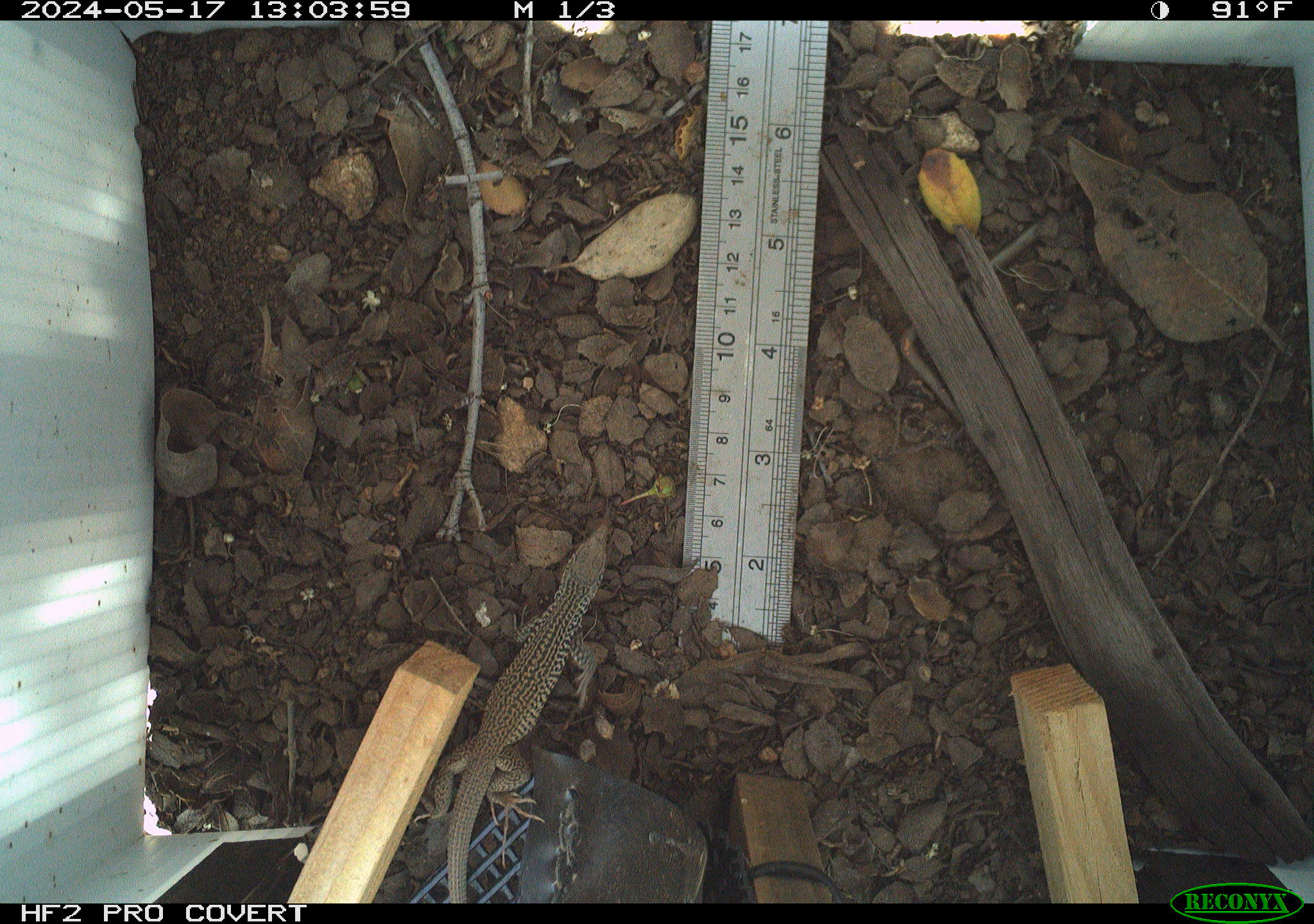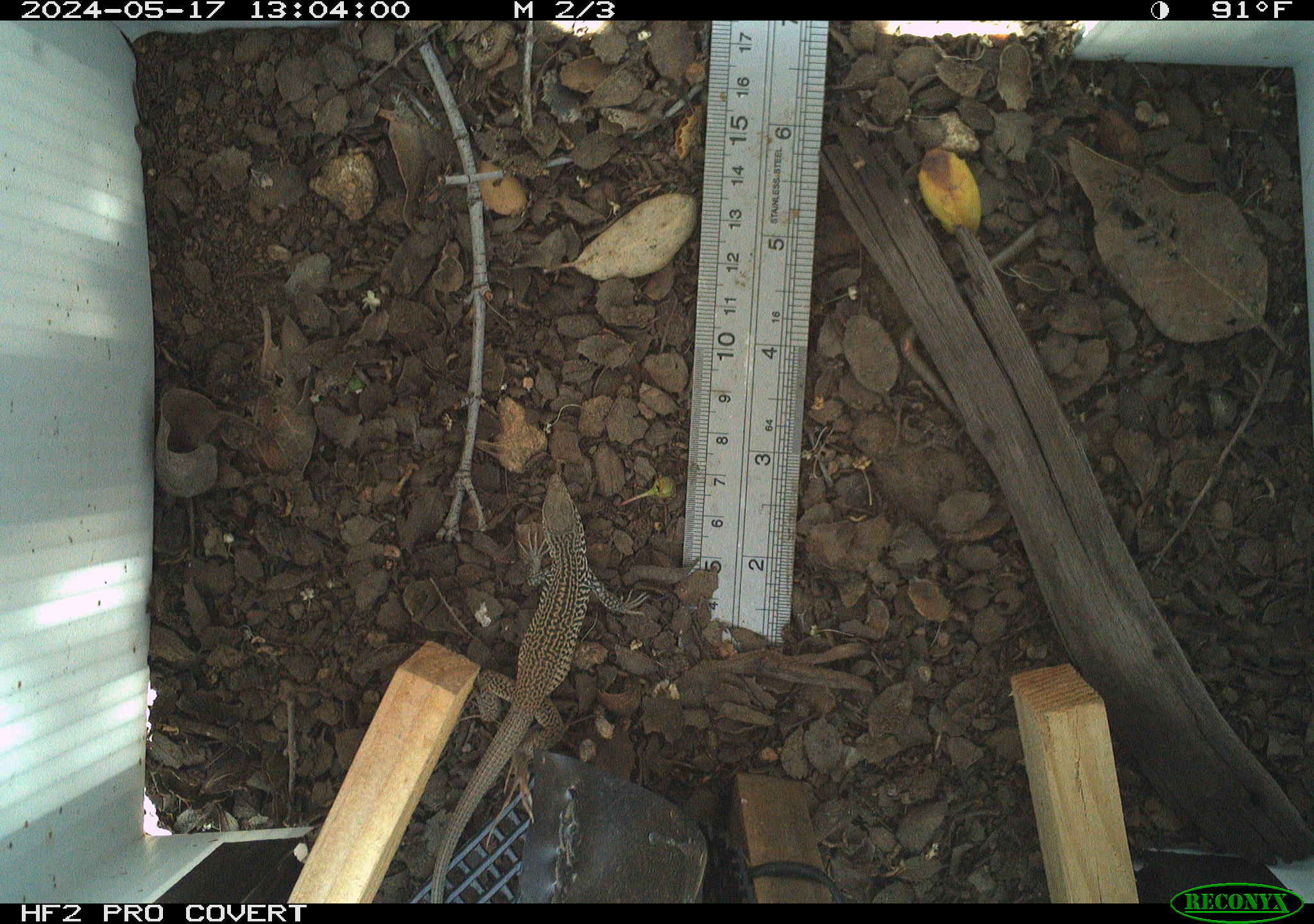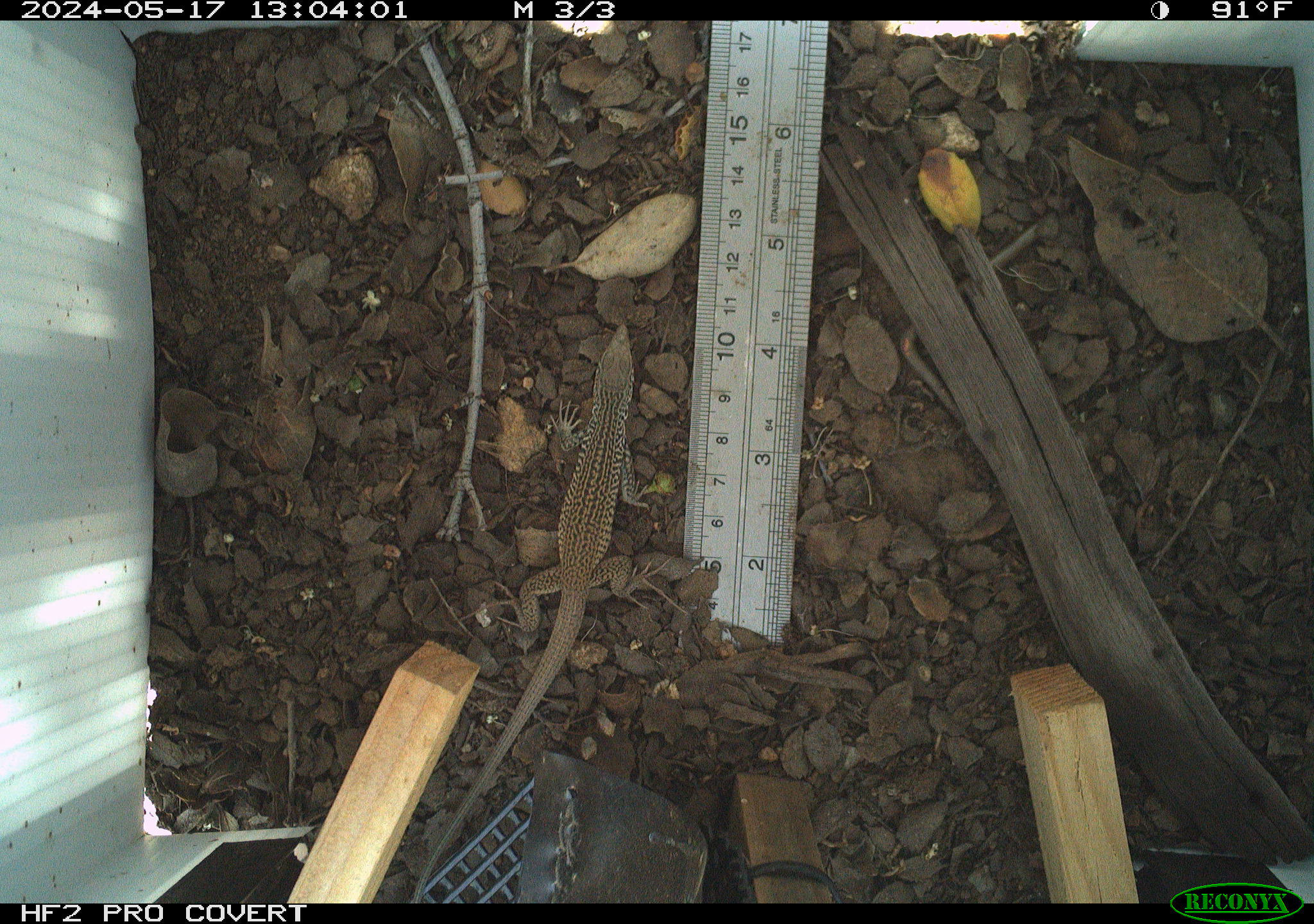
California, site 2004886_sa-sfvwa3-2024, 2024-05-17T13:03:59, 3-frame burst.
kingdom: Animalia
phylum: Chordata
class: Reptilia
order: Squamata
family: Teiidae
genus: Aspidoscelis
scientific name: Aspidoscelis tigris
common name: western whiptail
Western whiptail (Aspidoscelis tigris).